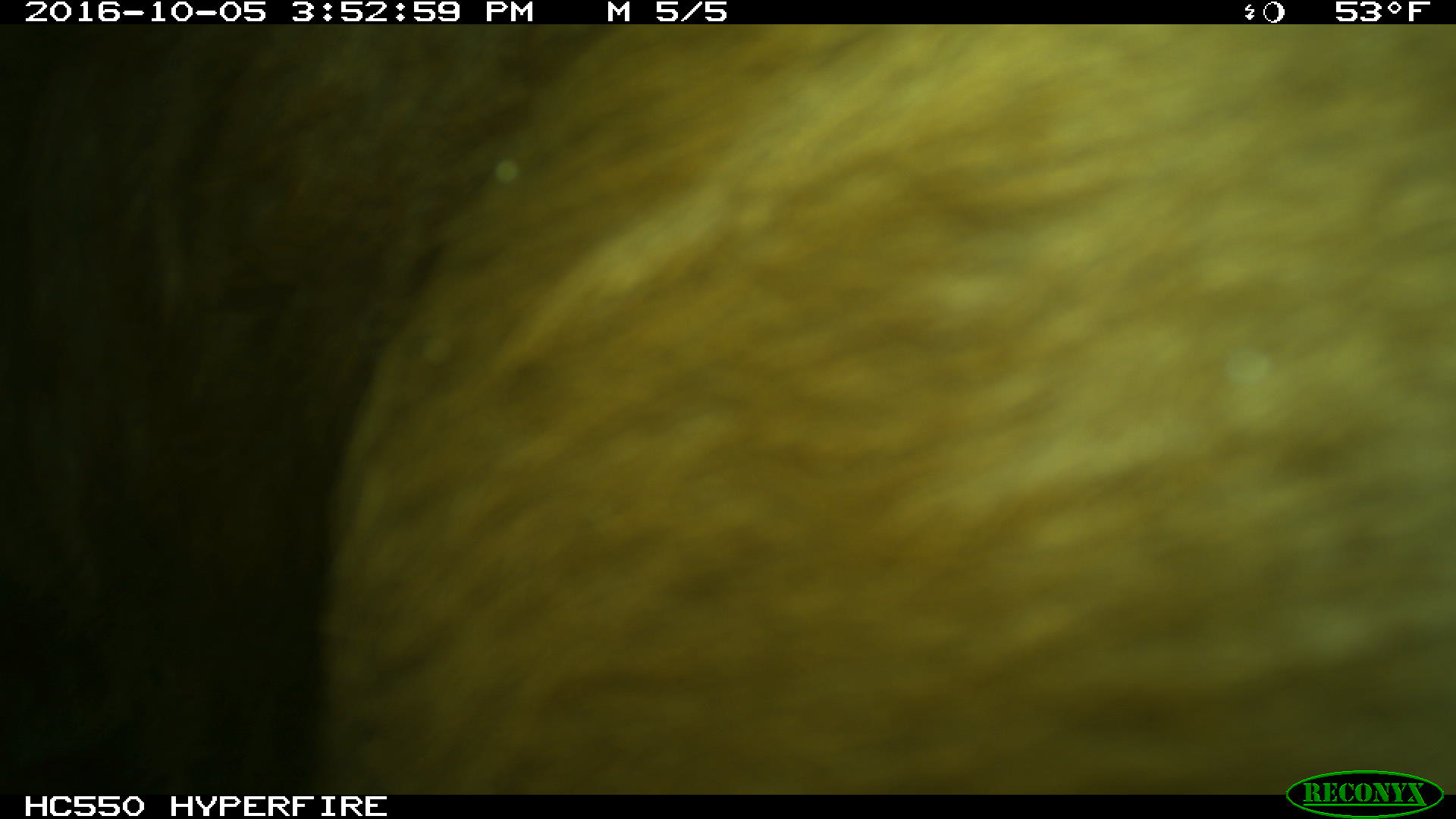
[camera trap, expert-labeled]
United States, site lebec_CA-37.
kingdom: Animalia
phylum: Chordata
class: Mammalia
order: Artiodactyla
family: Bovidae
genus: Bos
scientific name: Bos taurus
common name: domestic cow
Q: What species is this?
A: Bos taurus (domestic cow).